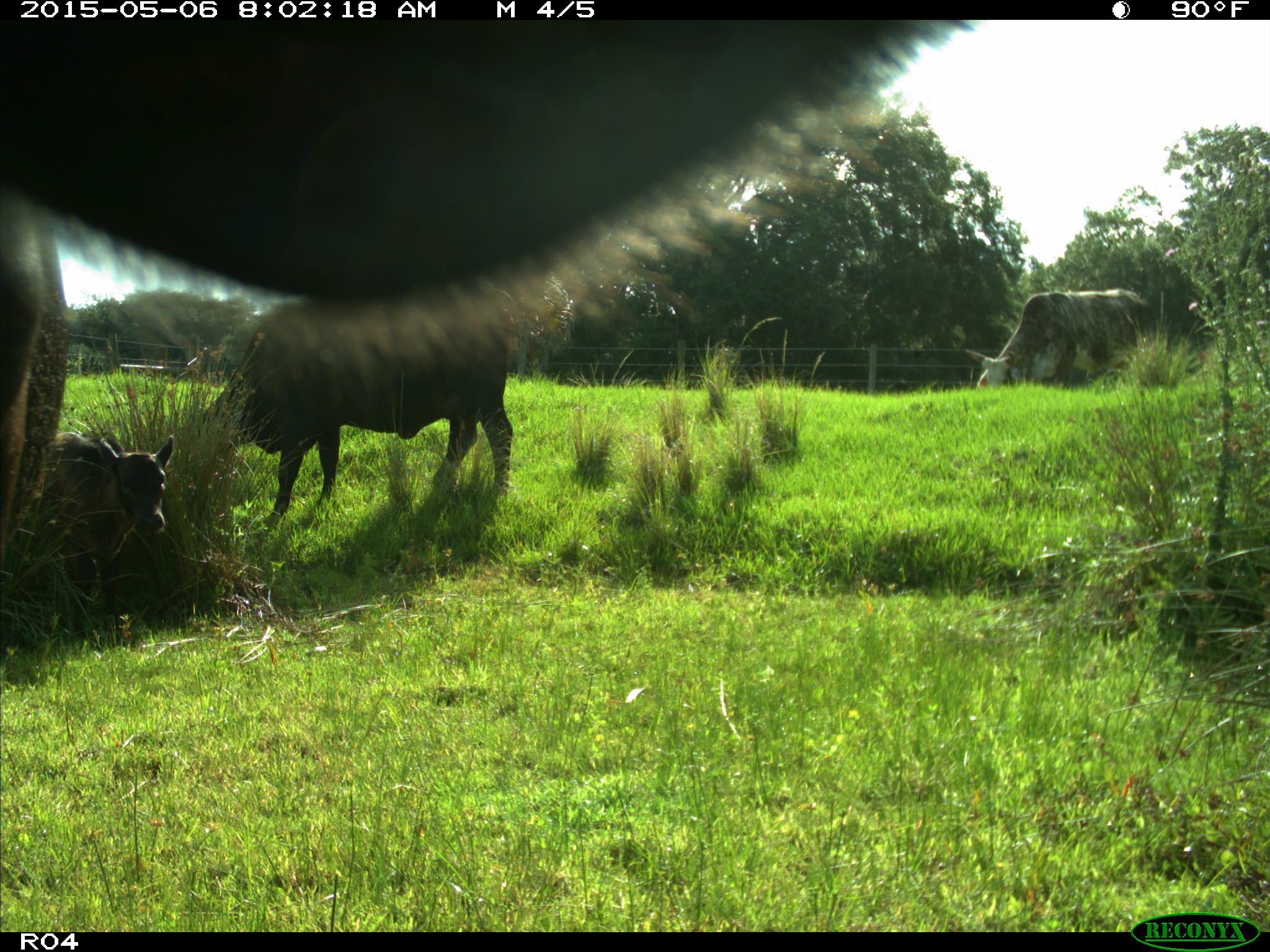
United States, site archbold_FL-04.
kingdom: Animalia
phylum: Chordata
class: Mammalia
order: Artiodactyla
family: Bovidae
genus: Bos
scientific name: Bos taurus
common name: domestic cow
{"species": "Bos taurus (domestic cow)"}